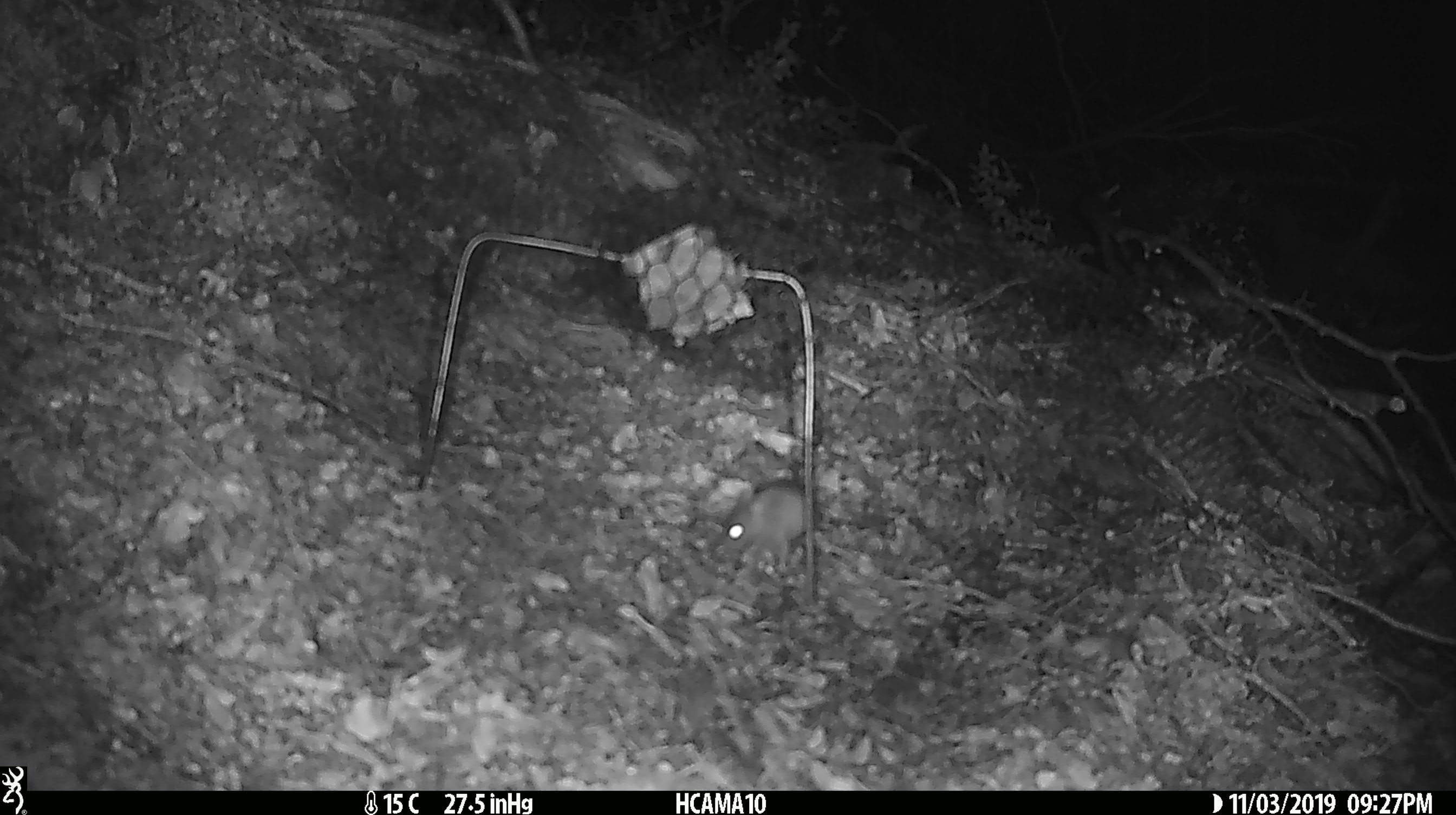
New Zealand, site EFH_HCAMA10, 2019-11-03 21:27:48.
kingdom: Animalia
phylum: Chordata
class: Mammalia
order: Rodentia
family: Muridae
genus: Mus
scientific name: Mus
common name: mouse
Mouse (Mus).